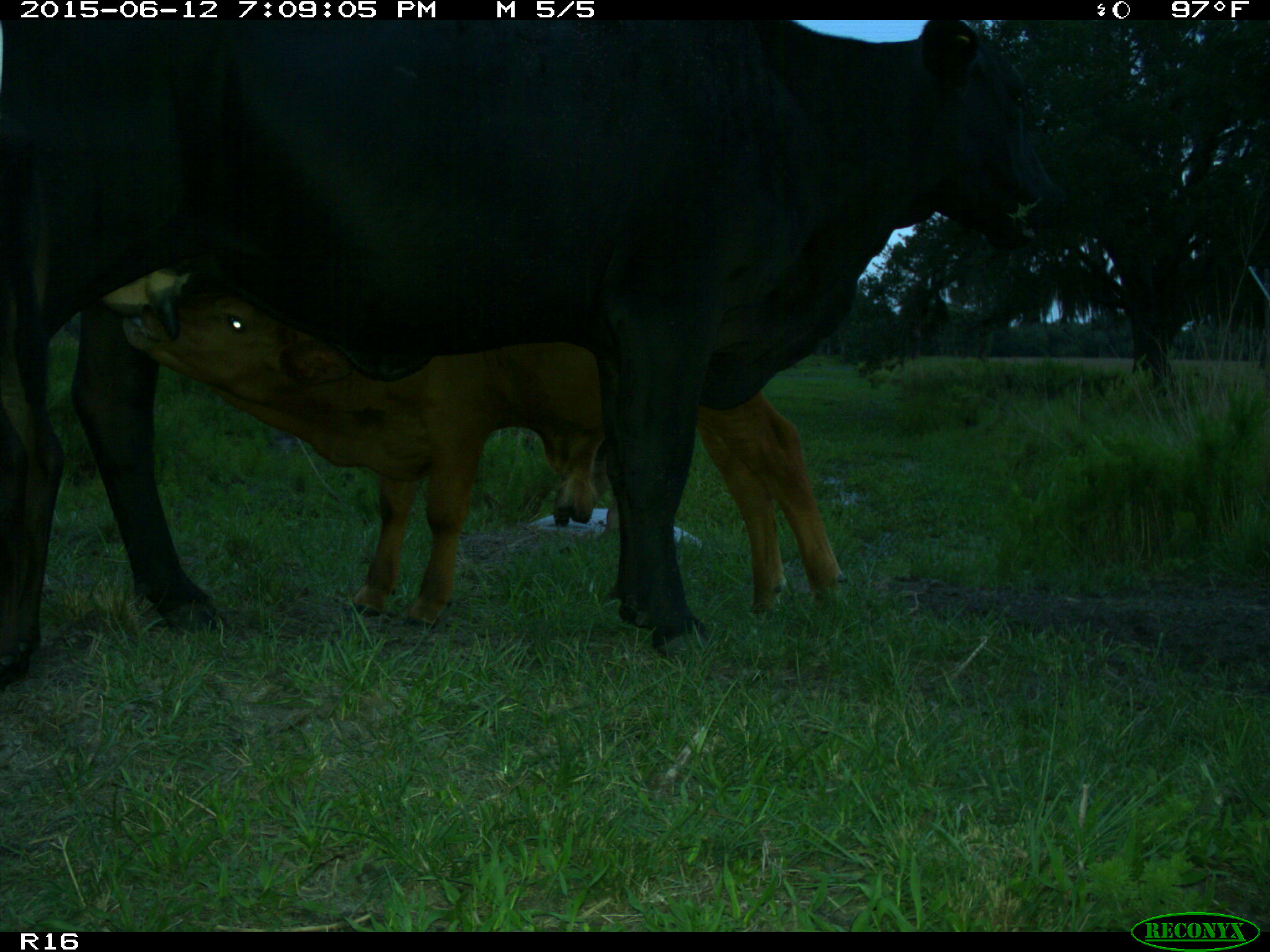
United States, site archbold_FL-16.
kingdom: Animalia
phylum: Chordata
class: Mammalia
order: Artiodactyla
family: Bovidae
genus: Bos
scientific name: Bos taurus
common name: domestic cow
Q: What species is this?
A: Bos taurus (domestic cow).